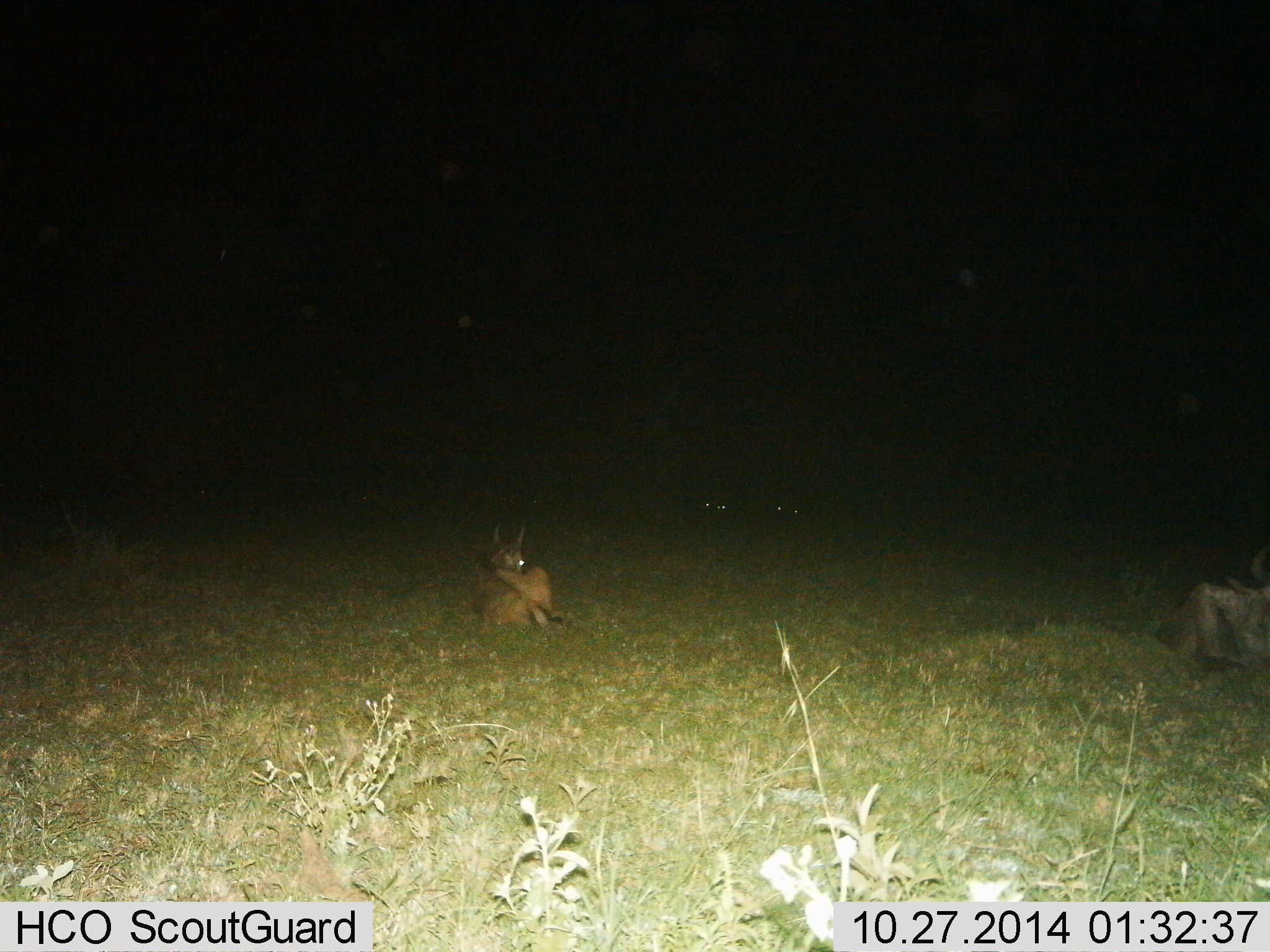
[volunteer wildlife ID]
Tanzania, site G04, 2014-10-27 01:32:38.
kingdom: Animalia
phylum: Chordata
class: Mammalia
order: Artiodactyla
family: Bovidae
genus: Connochaetes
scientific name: Connochaetes taurinus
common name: blue wildebeest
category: wildebeest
Wildebeest (blue wildebeest) (Connochaetes taurinus), count 4. Behavior (volunteer vote fractions): standing 20%, resting 100%, moving 10%, interacting 0%. Young present (vote fraction): 20%. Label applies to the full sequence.